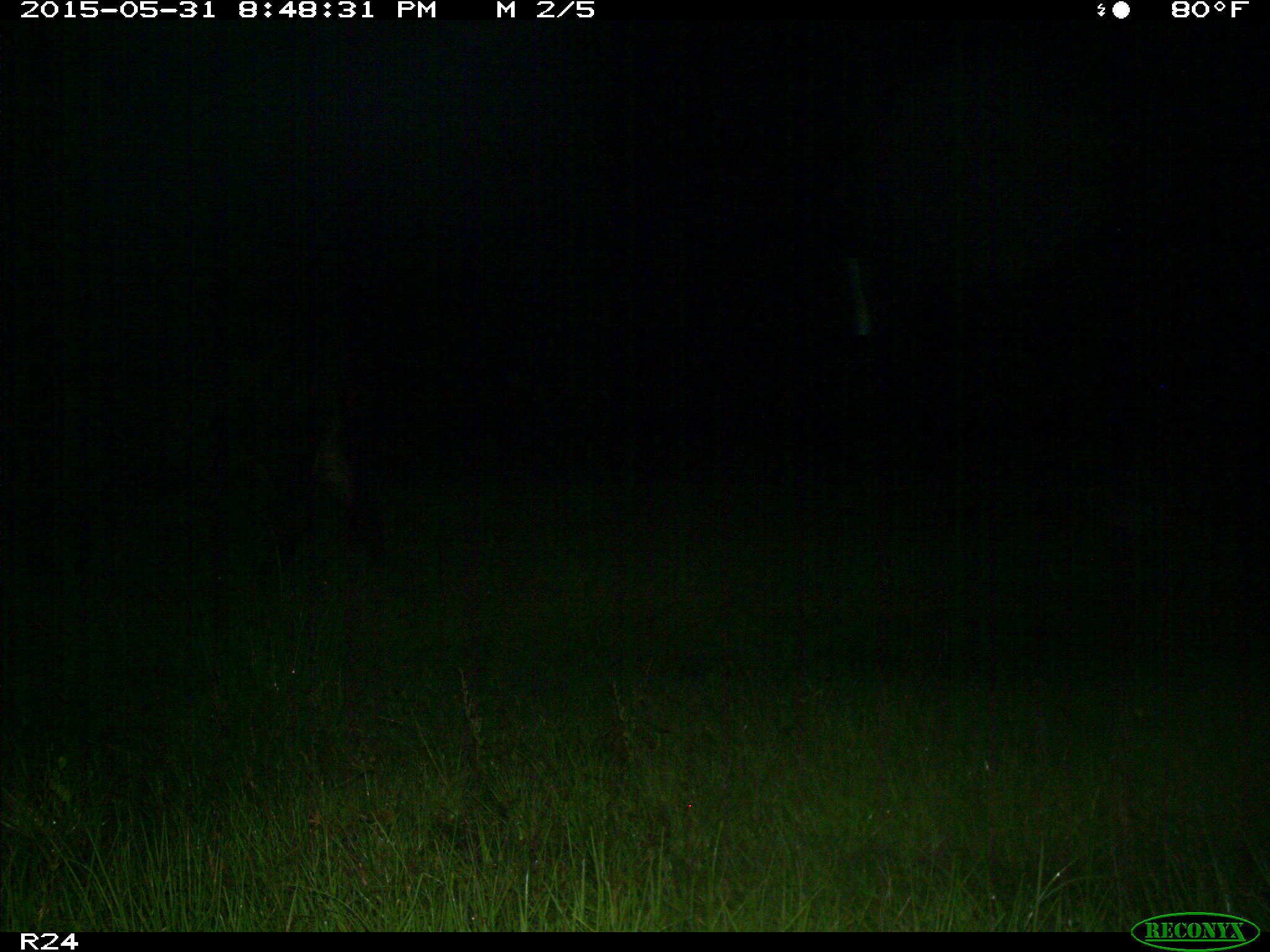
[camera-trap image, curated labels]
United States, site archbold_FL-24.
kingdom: Animalia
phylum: Chordata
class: Mammalia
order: Artiodactyla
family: Bovidae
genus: Bos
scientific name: Bos taurus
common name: domestic cow